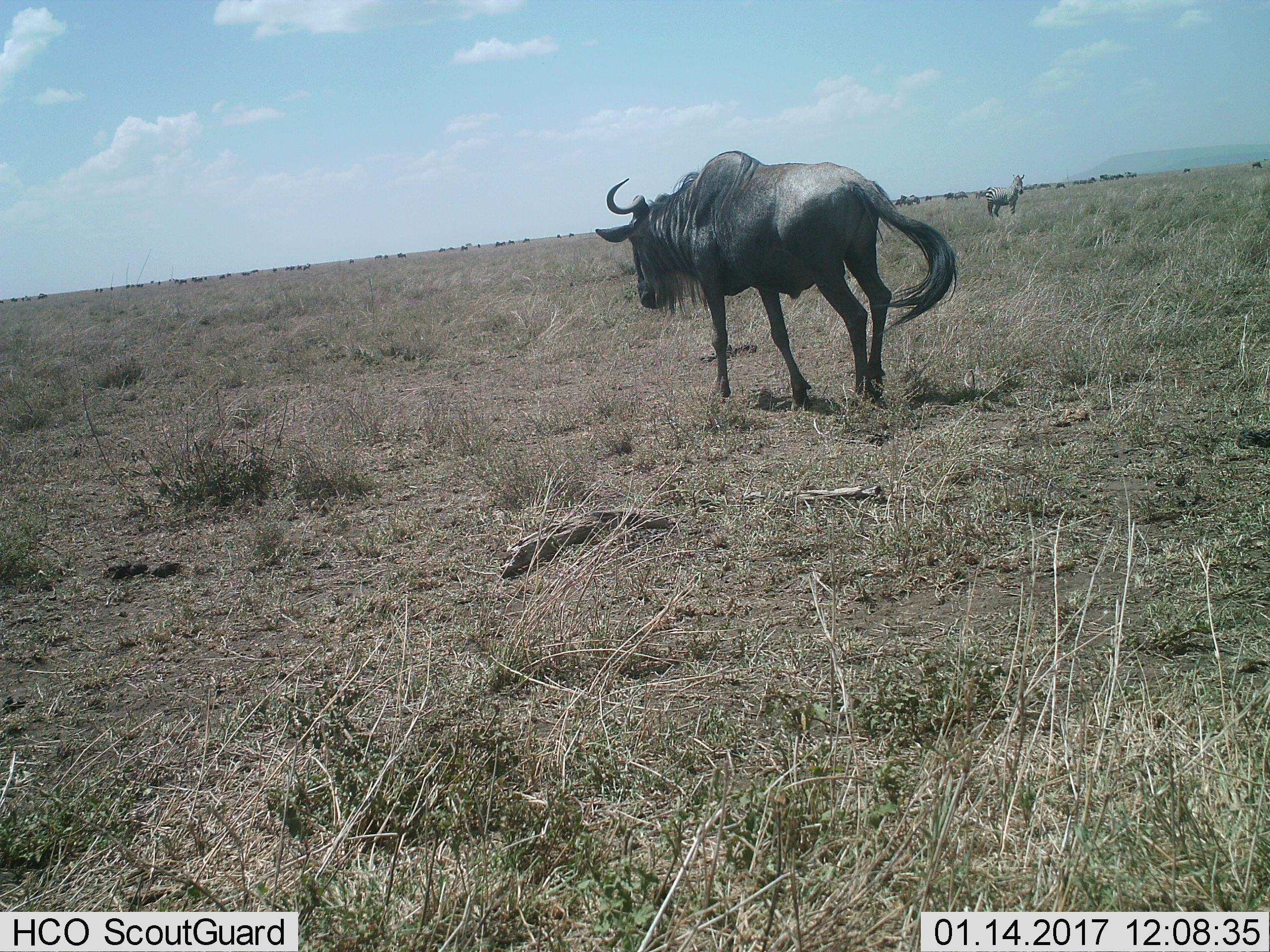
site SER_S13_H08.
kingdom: Animalia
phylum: Chordata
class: Mammalia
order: Artiodactyla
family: Bovidae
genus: Connochaetes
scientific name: Connochaetes taurinus taurinus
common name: blue wildebeest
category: wildebeestblue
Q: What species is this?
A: Wildebeestblue (blue wildebeest) (Connochaetes taurinus taurinus).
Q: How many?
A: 11-50.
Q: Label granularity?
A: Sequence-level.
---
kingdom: Animalia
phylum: Chordata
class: Mammalia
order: Perissodactyla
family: Equidae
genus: Equus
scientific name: Equus quagga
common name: plains zebra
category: zebraplains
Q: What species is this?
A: Zebraplains (plains zebra) (Equus quagga).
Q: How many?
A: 1.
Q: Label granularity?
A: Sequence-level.